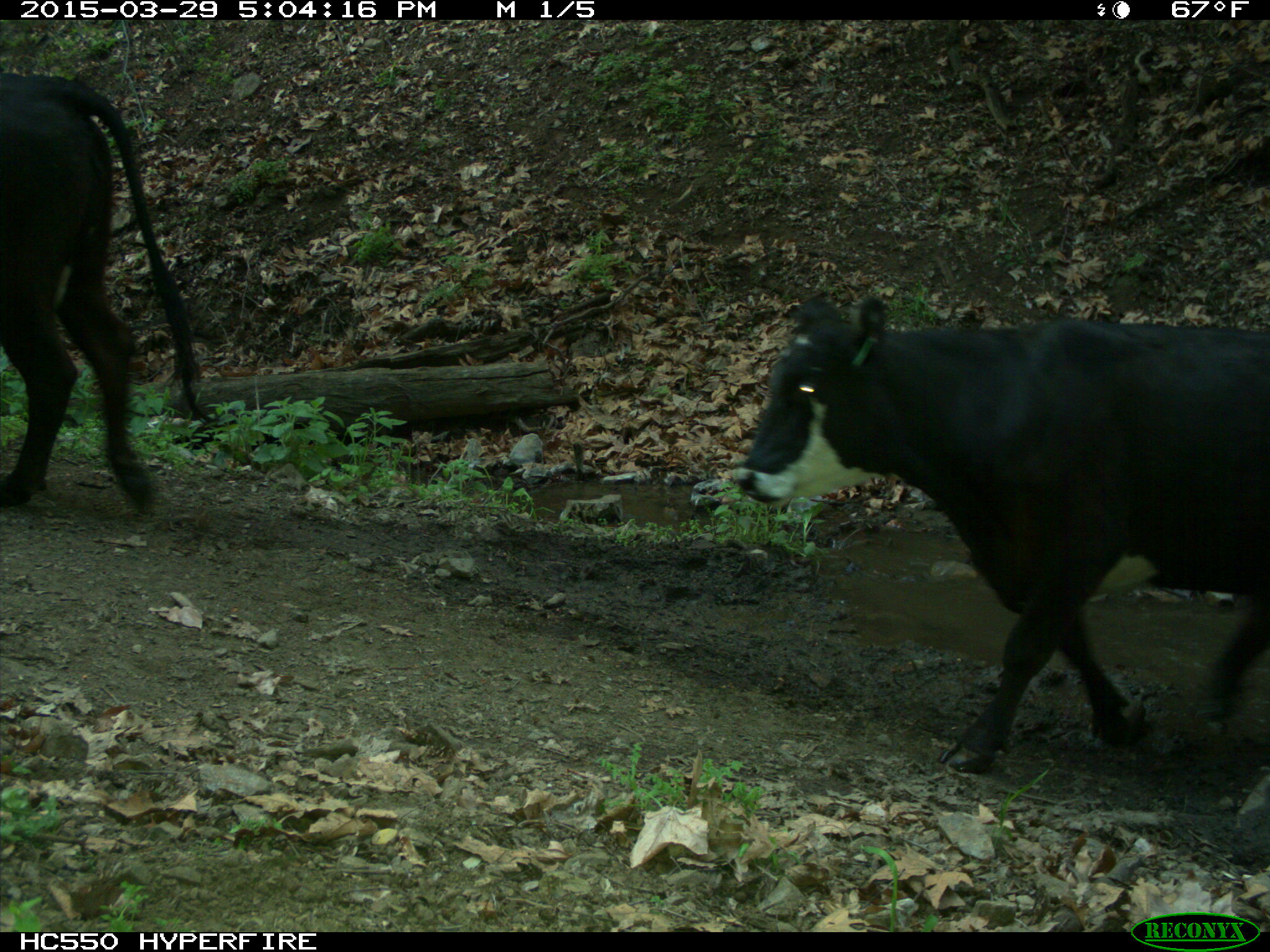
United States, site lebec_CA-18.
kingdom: Animalia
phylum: Chordata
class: Mammalia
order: Artiodactyla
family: Bovidae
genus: Bos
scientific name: Bos taurus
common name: domestic cow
Bos taurus (domestic cow).